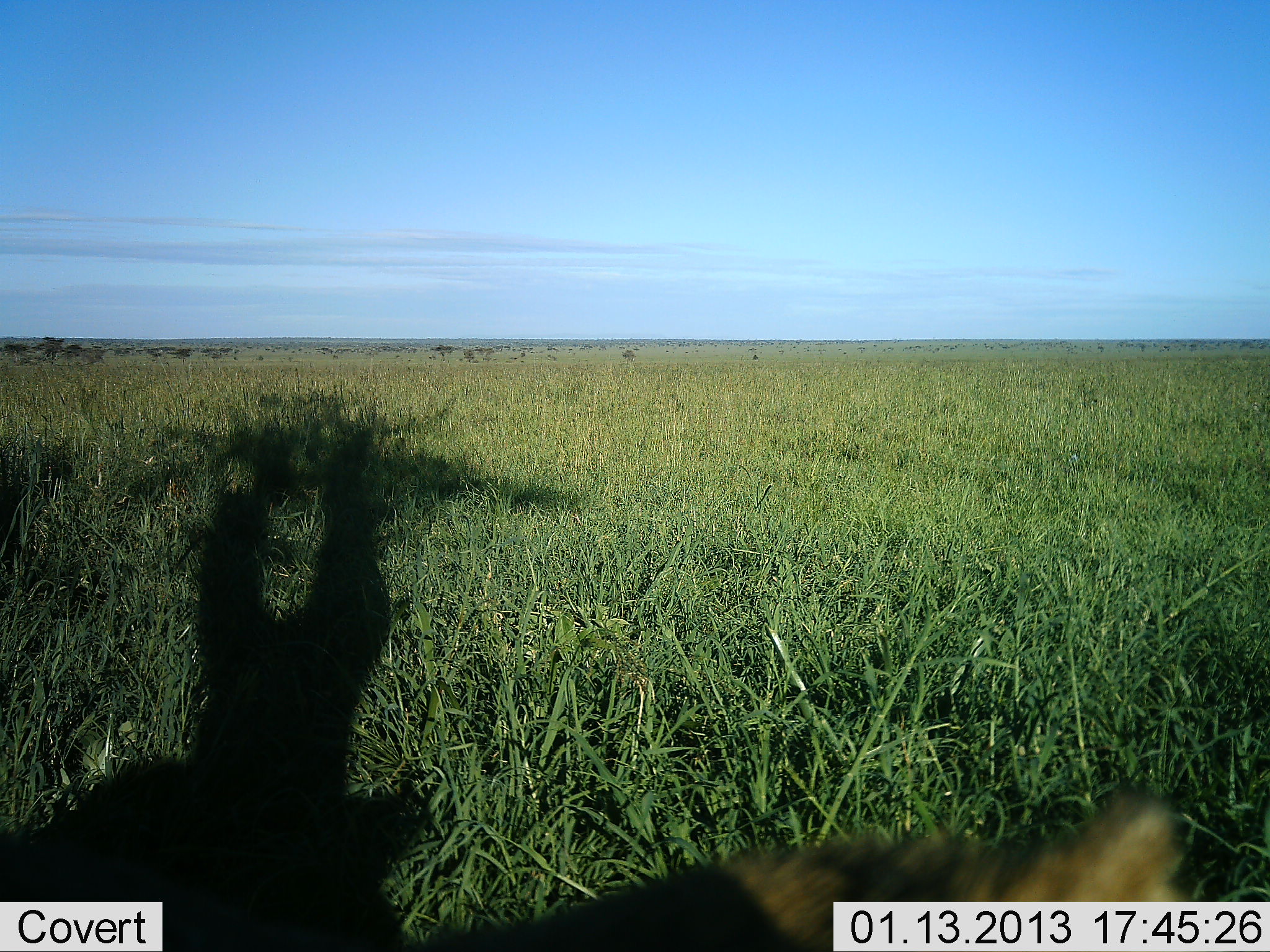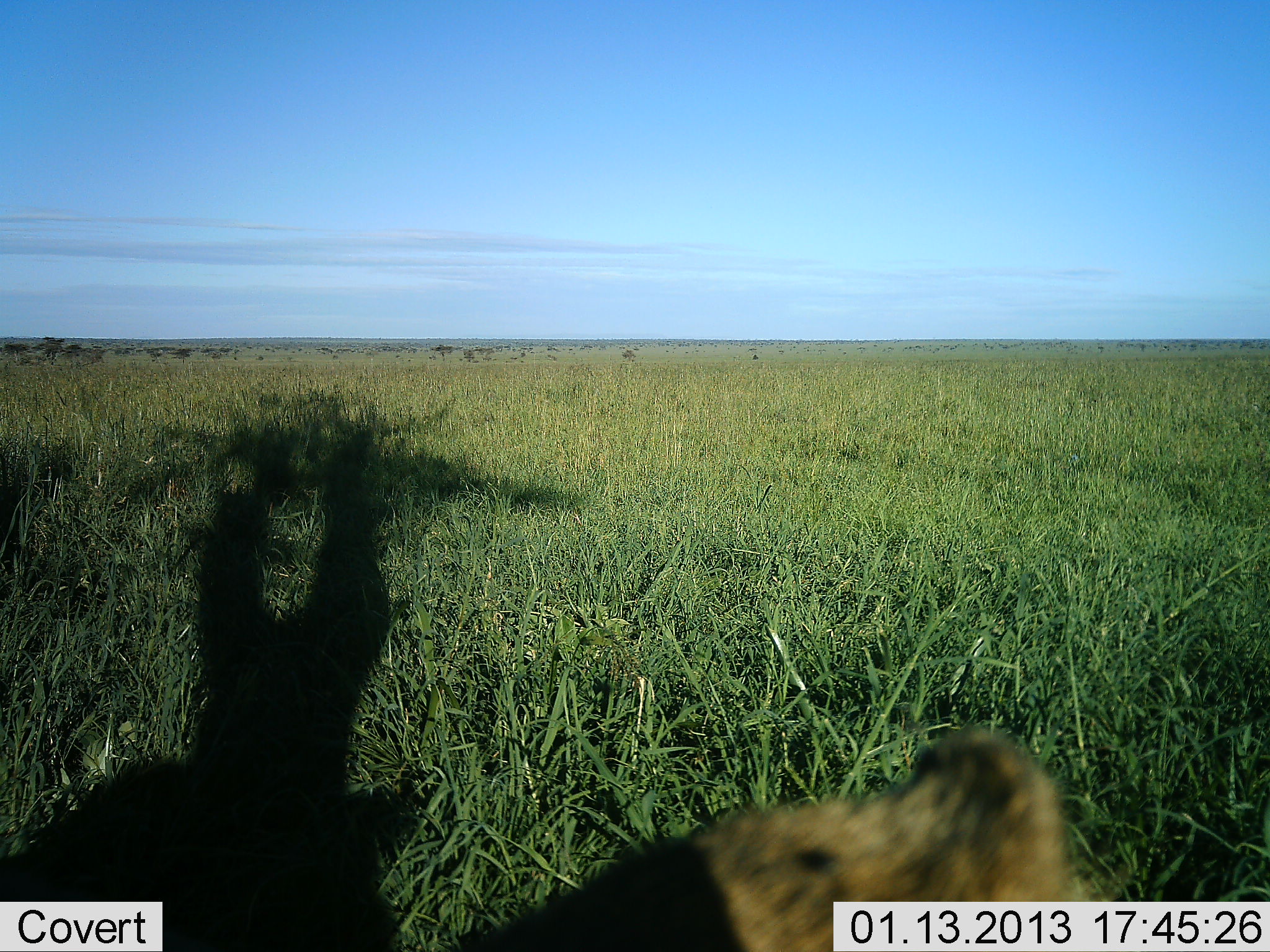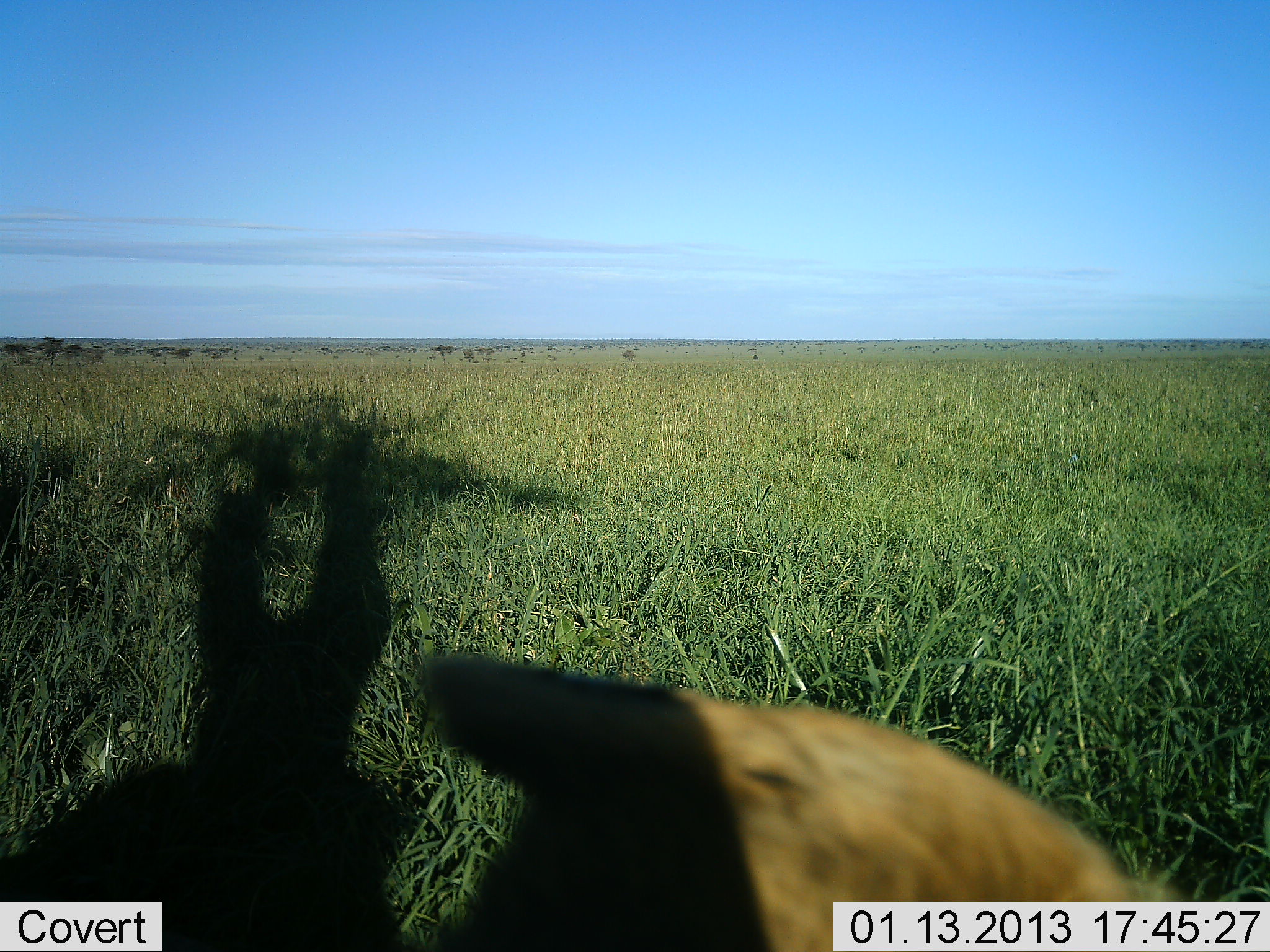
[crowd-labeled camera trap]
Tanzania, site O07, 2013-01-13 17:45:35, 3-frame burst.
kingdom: Animalia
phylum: Chordata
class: Mammalia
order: Carnivora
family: Felidae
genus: Panthera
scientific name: Panthera leo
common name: lion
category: lionfemale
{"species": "lionfemale (lion) (Panthera leo)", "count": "1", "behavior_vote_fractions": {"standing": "25%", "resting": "62%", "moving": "25%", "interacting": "0%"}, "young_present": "0%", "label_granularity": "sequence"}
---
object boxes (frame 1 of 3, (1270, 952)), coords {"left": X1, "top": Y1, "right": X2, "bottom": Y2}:
animal: {"left": 432, "top": 788, "right": 1193, "bottom": 952}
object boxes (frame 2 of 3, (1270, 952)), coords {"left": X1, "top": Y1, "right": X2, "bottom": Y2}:
animal: {"left": 447, "top": 728, "right": 1134, "bottom": 952}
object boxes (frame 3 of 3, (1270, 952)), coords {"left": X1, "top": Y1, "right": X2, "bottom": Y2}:
animal: {"left": 418, "top": 653, "right": 1212, "bottom": 952}